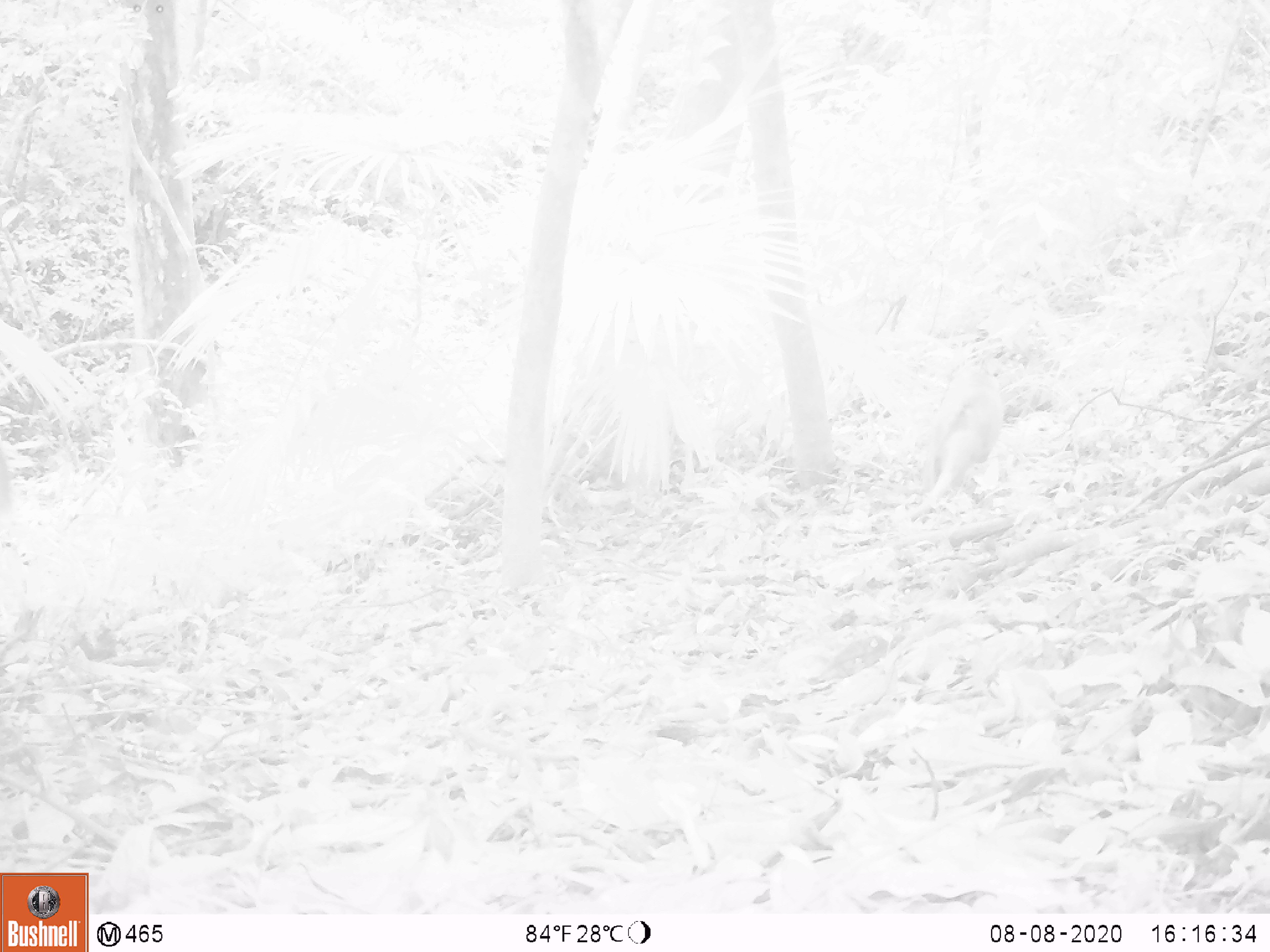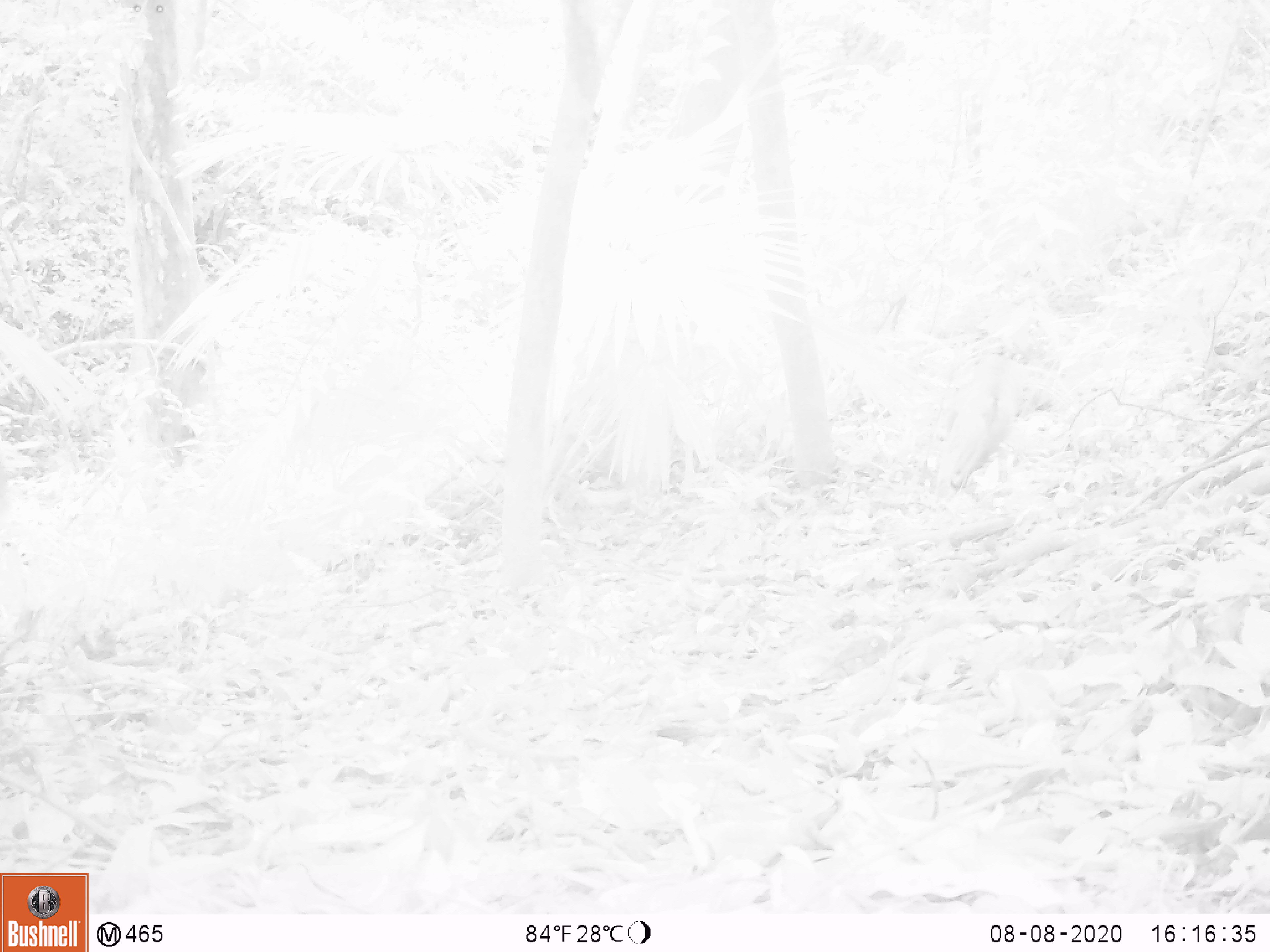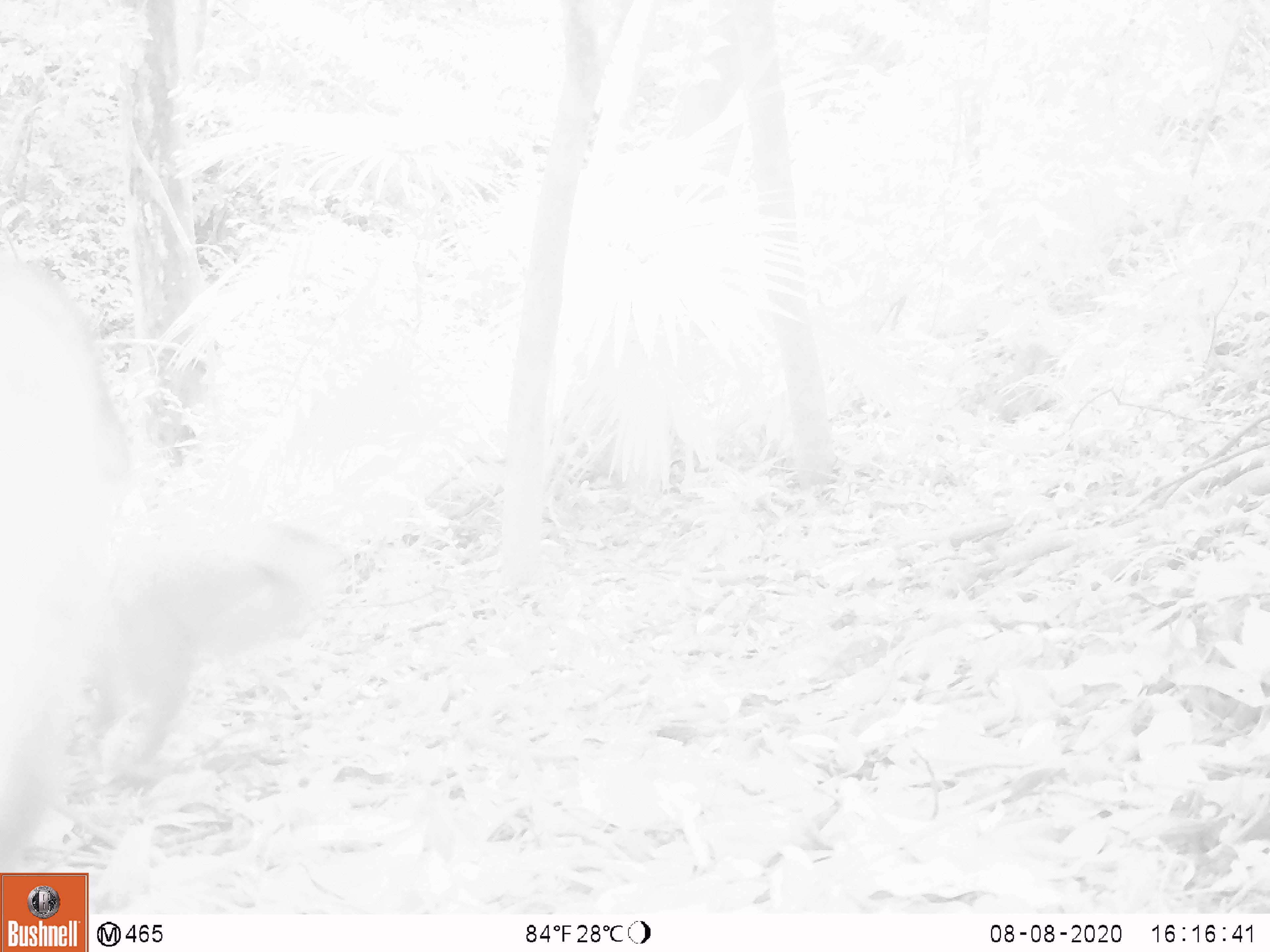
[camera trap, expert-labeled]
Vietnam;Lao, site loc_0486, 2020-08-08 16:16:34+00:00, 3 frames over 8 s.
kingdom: Animalia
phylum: Chordata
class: Mammalia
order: Primates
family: Cercopithecidae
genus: Macaca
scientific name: Macaca nemestrina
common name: pig-tailed macaque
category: pig tailed macaque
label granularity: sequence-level